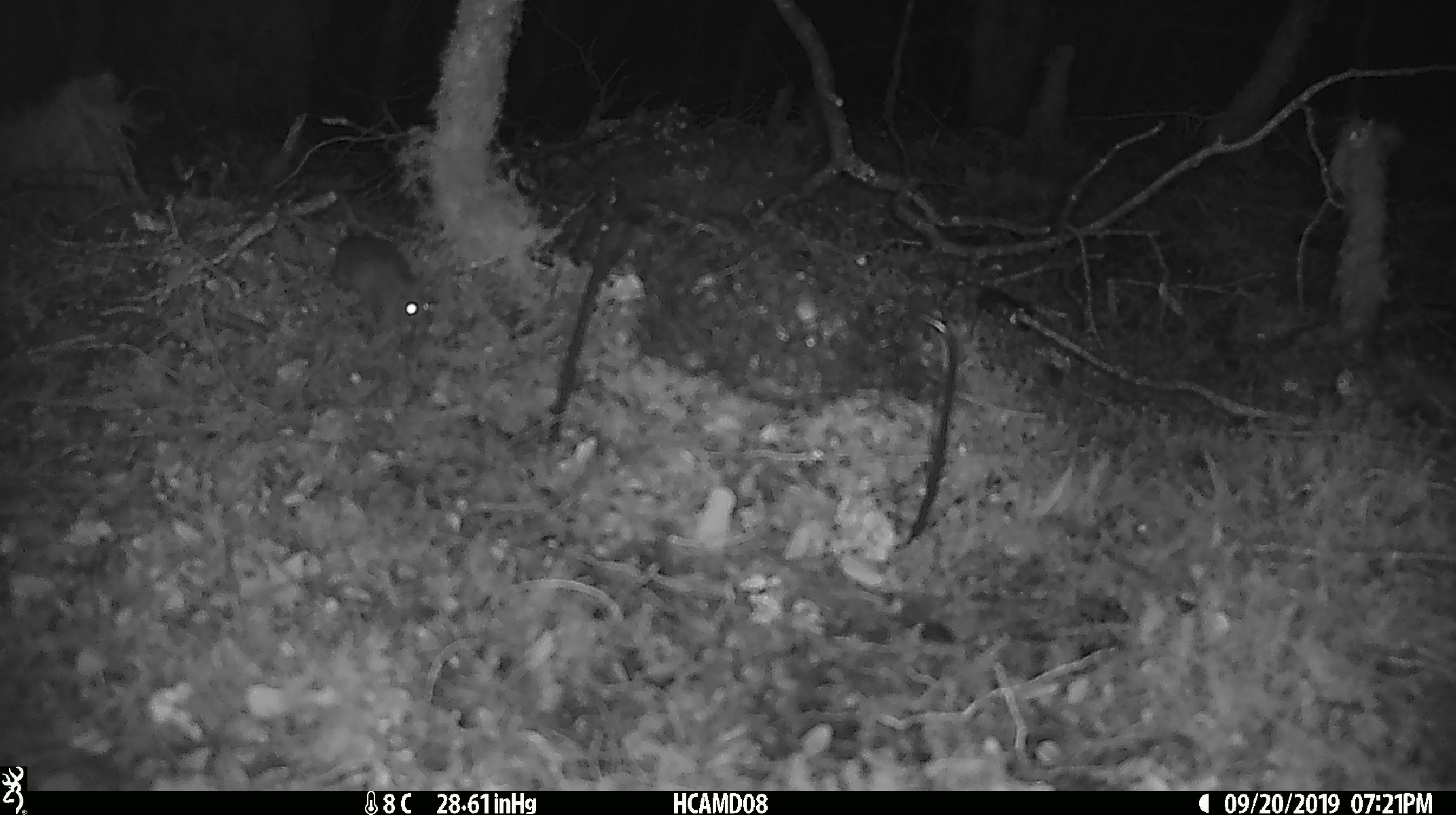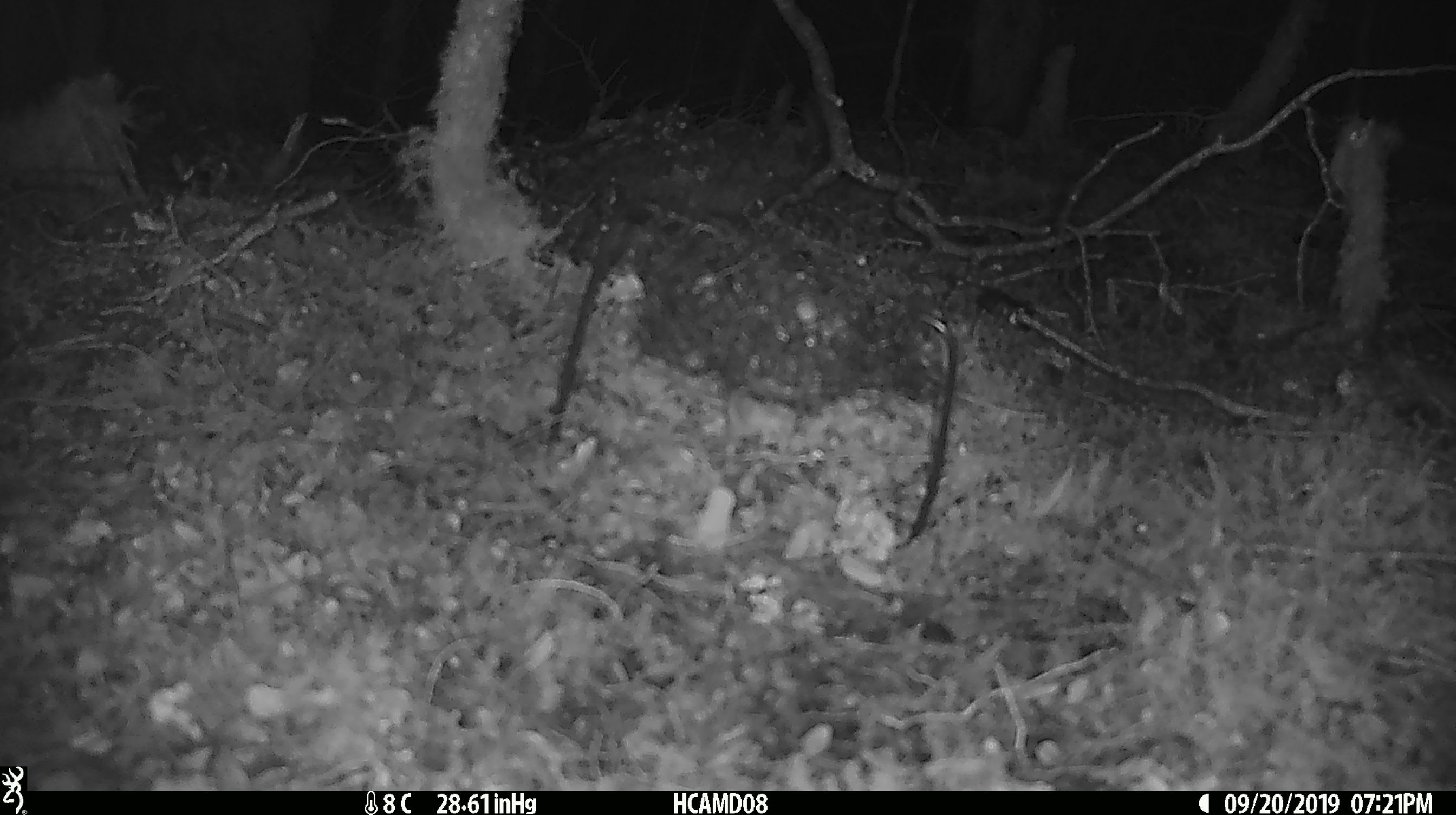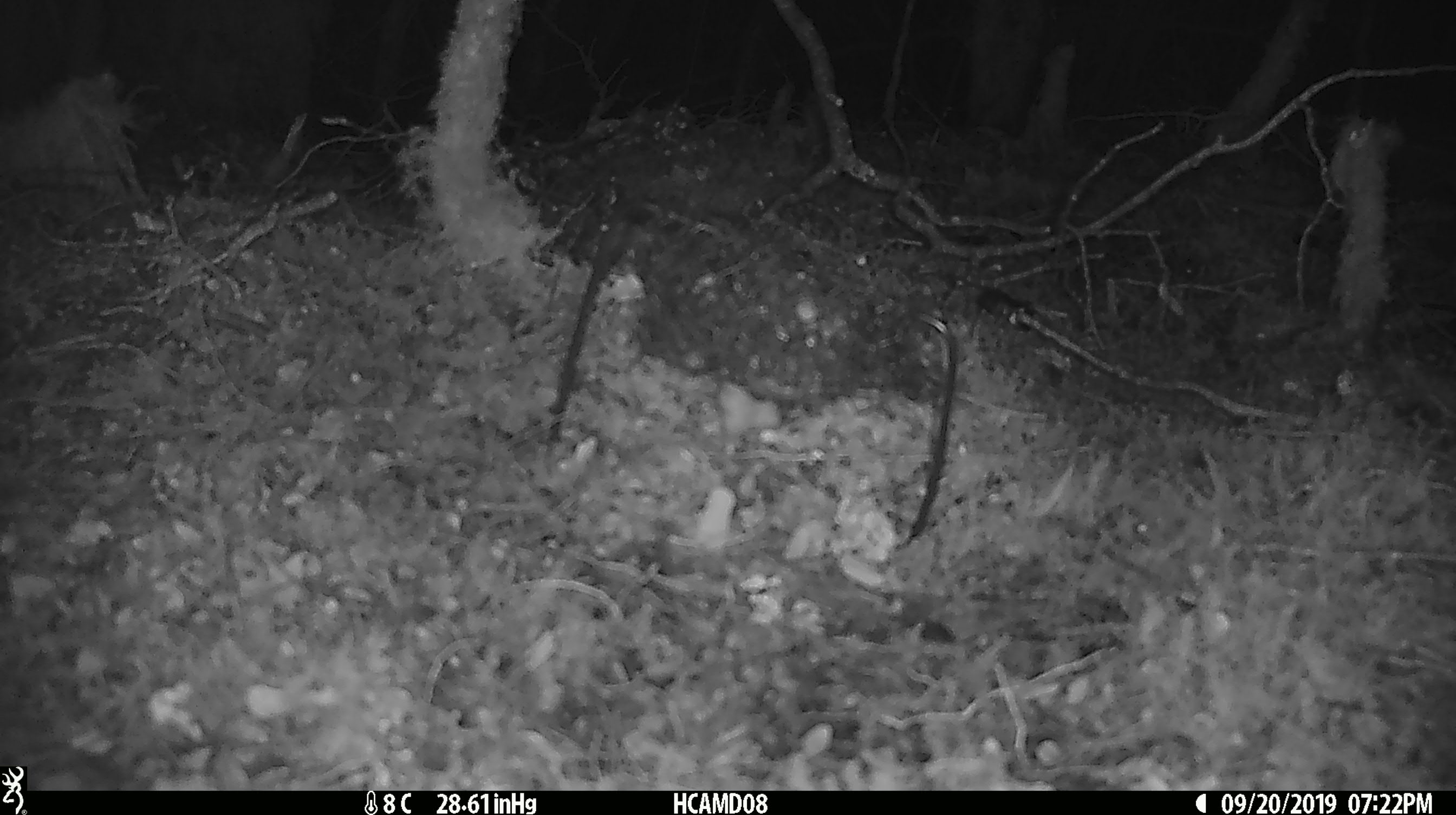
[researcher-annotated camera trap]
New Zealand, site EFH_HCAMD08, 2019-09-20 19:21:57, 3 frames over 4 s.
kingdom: Animalia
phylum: Chordata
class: Mammalia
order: Rodentia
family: Muridae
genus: Mus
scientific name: Mus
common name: mouse